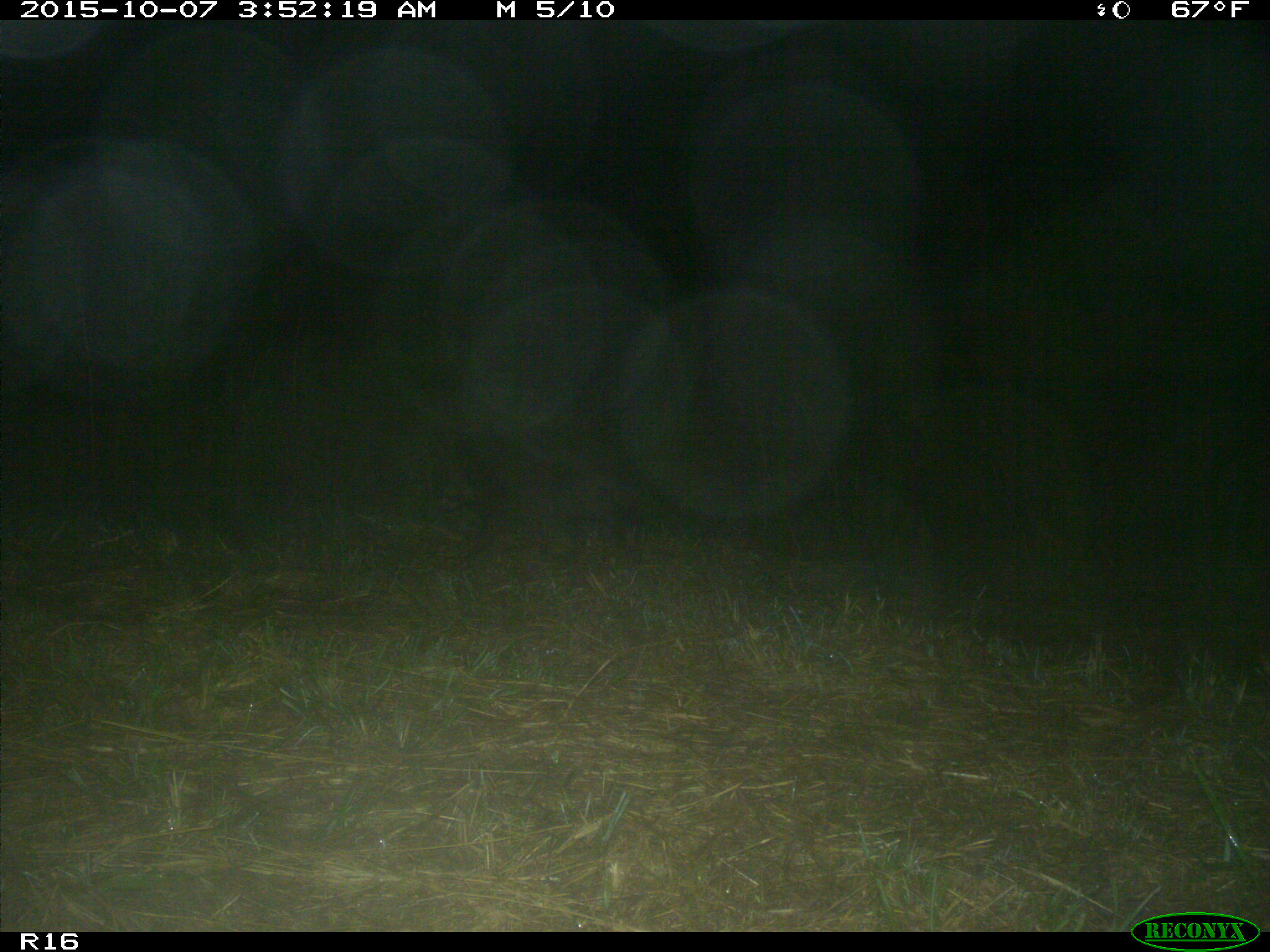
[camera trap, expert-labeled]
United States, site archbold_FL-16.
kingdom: Animalia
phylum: Chordata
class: Mammalia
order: Carnivora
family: Procyonidae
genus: Procyon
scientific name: Procyon lotor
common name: common raccoon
Procyon lotor (common raccoon).